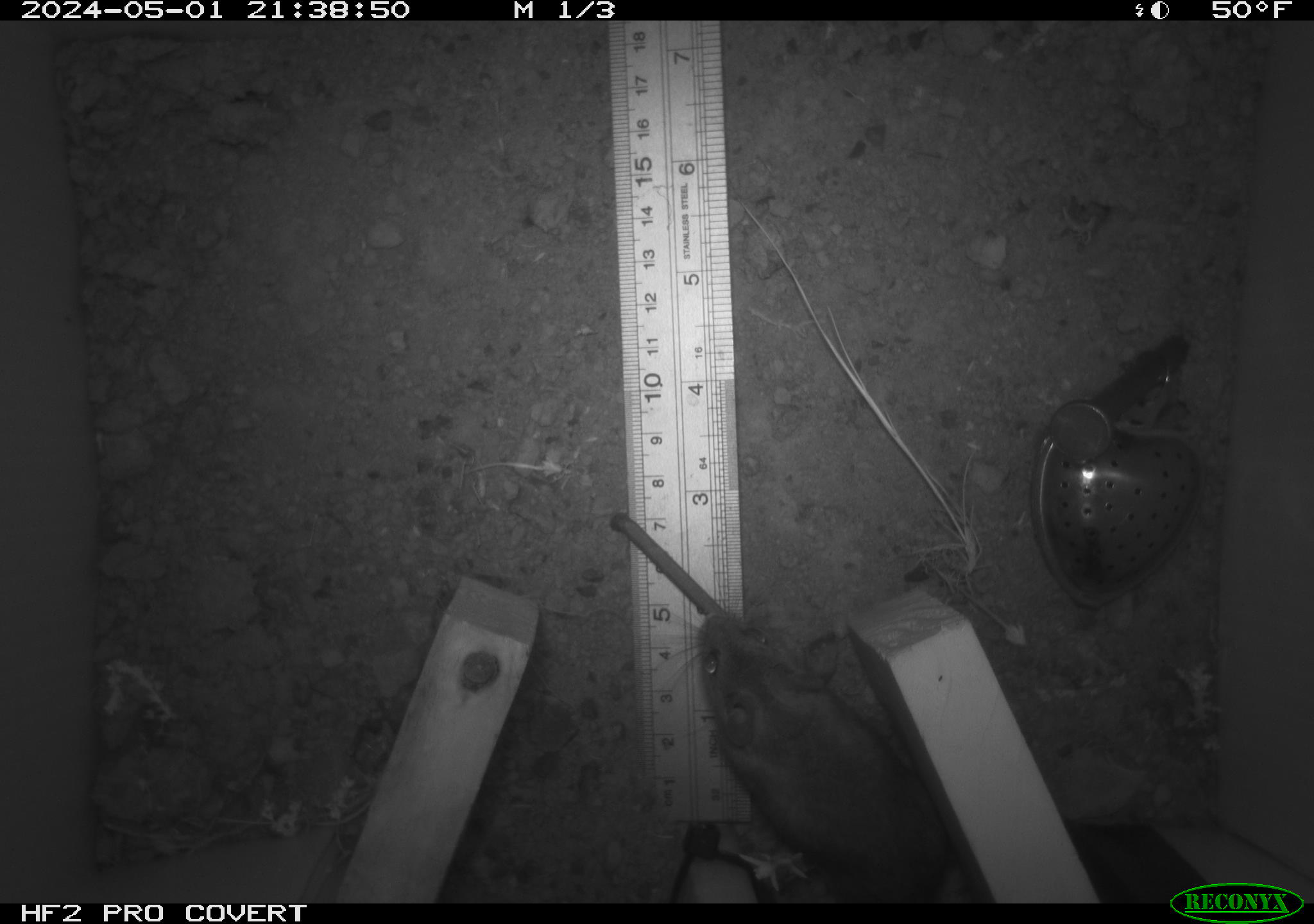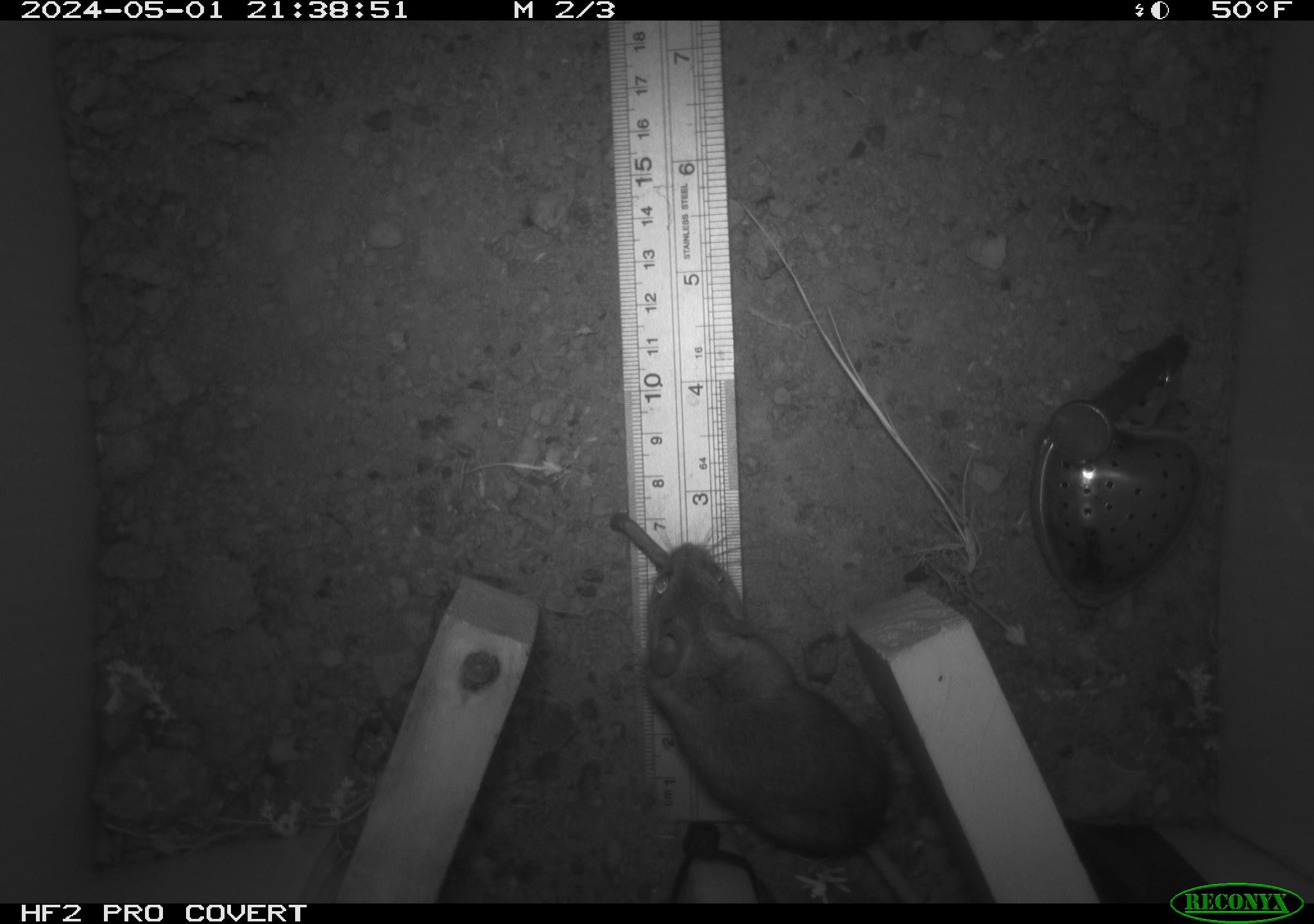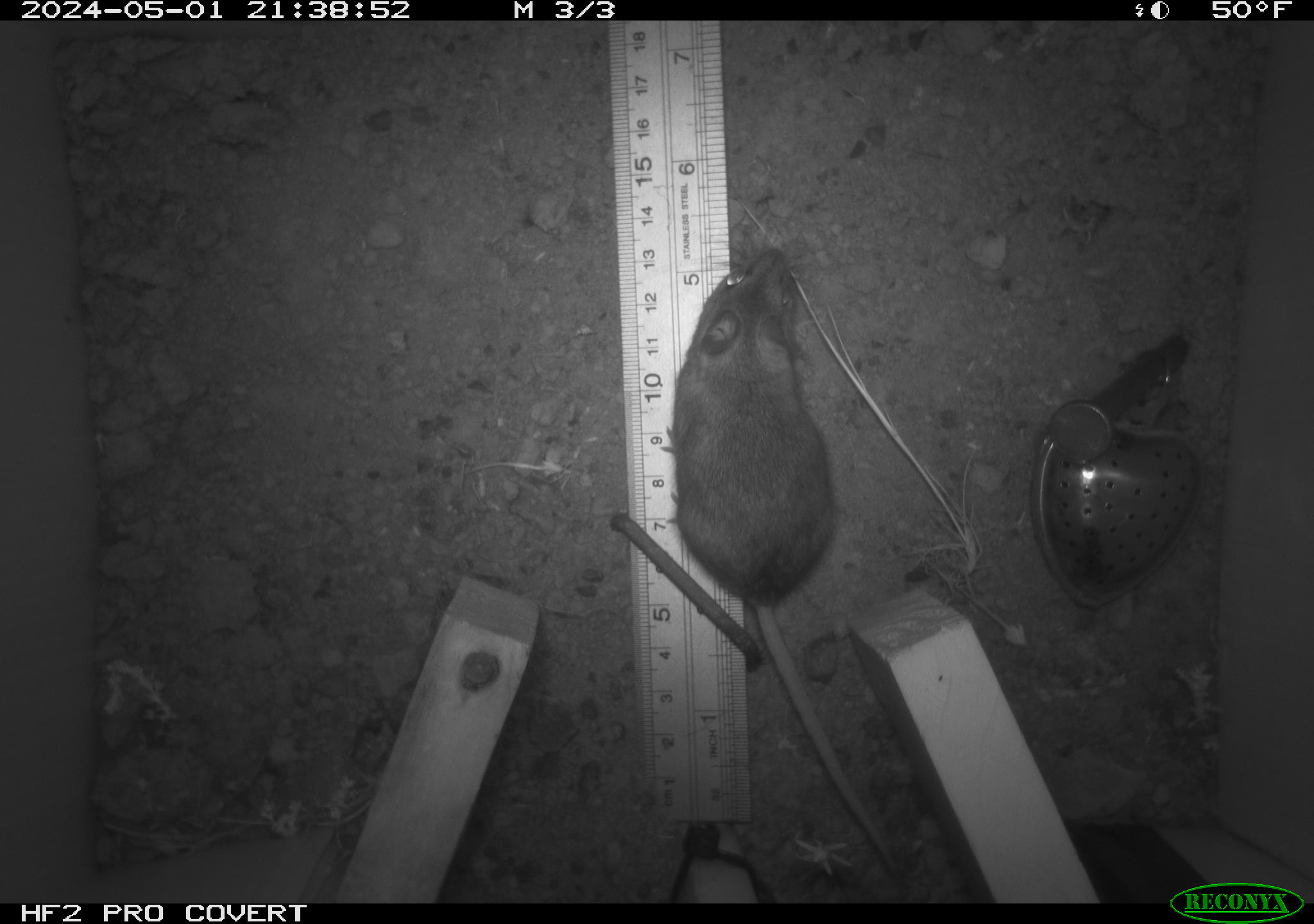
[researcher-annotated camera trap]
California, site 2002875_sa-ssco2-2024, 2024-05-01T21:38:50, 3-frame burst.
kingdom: Animalia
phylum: Chordata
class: Mammalia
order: Rodentia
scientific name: Rodentia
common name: mouse species